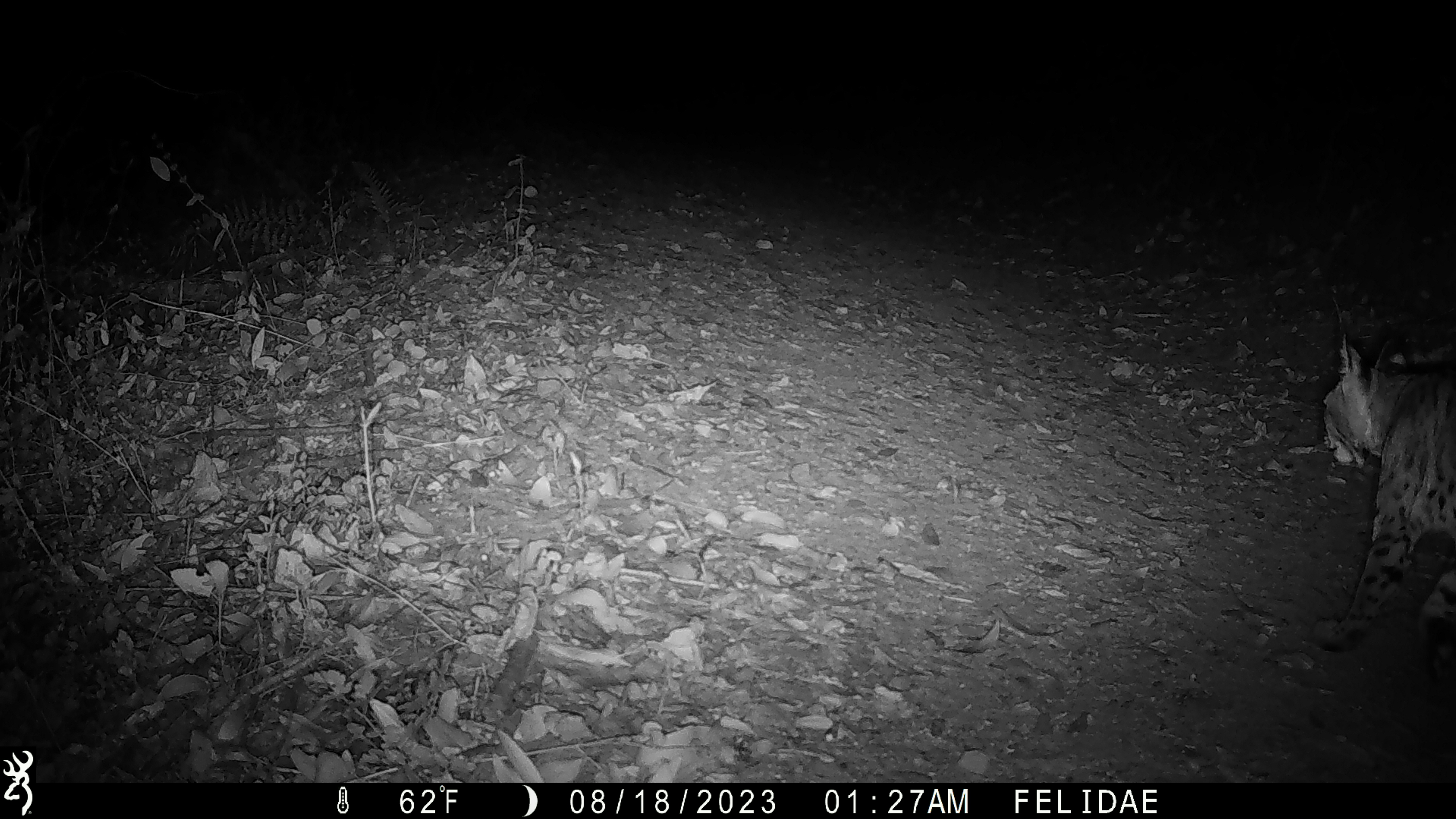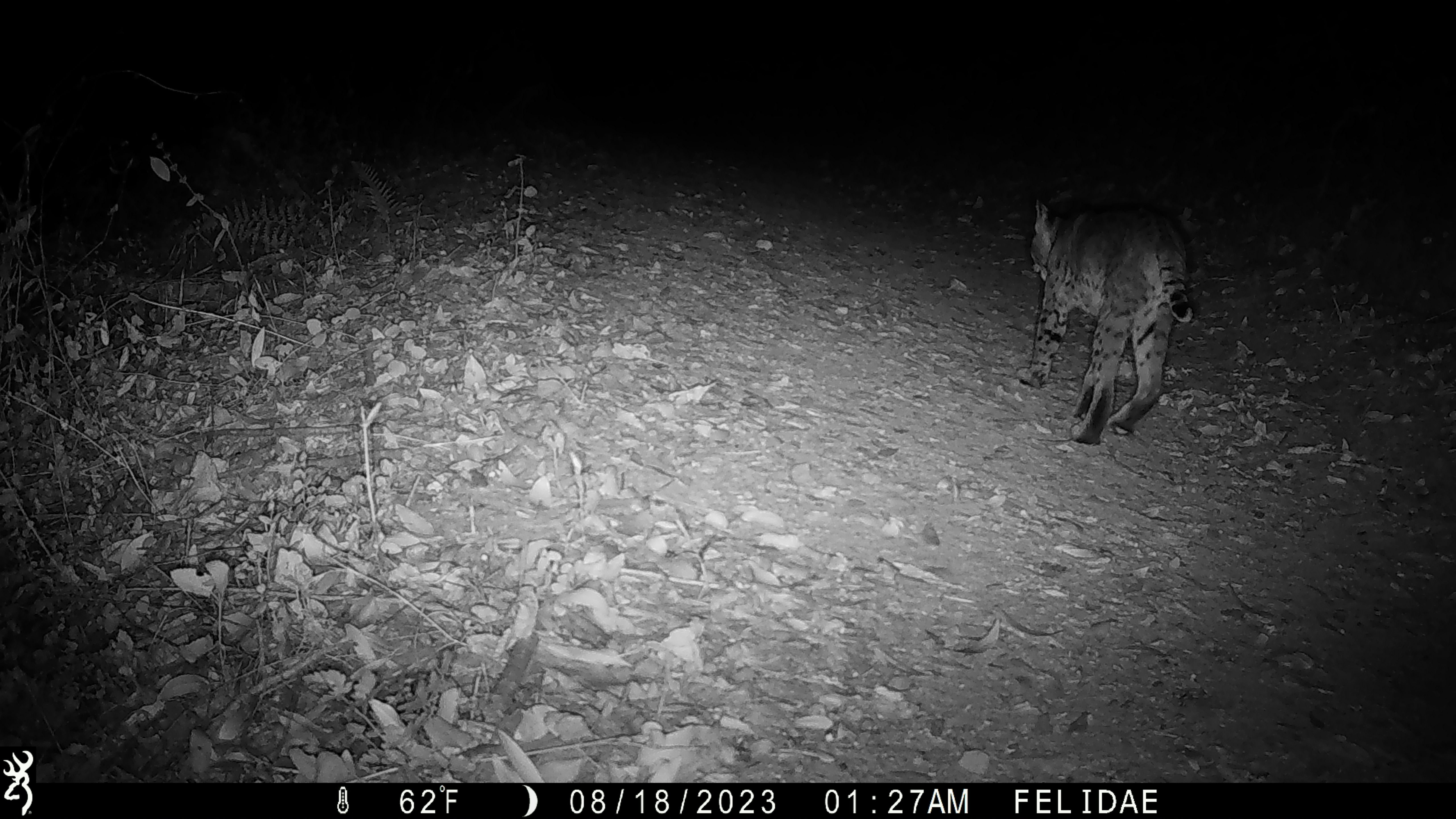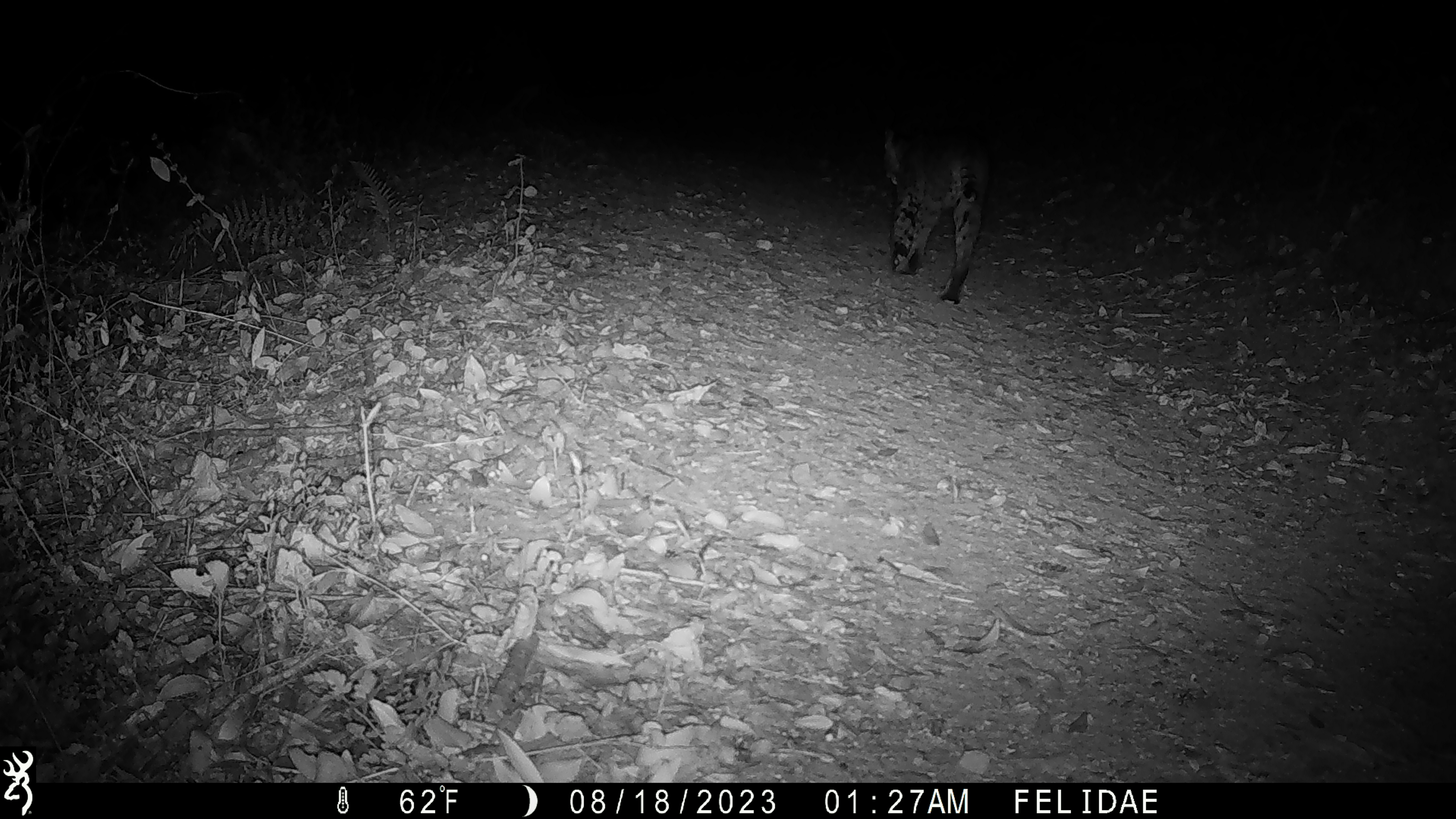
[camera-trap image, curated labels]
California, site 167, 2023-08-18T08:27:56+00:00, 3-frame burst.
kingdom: Animalia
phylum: Chordata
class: Mammalia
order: Carnivora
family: Felidae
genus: Lynx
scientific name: Lynx rufus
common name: bobcat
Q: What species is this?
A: Bobcat (Lynx rufus).